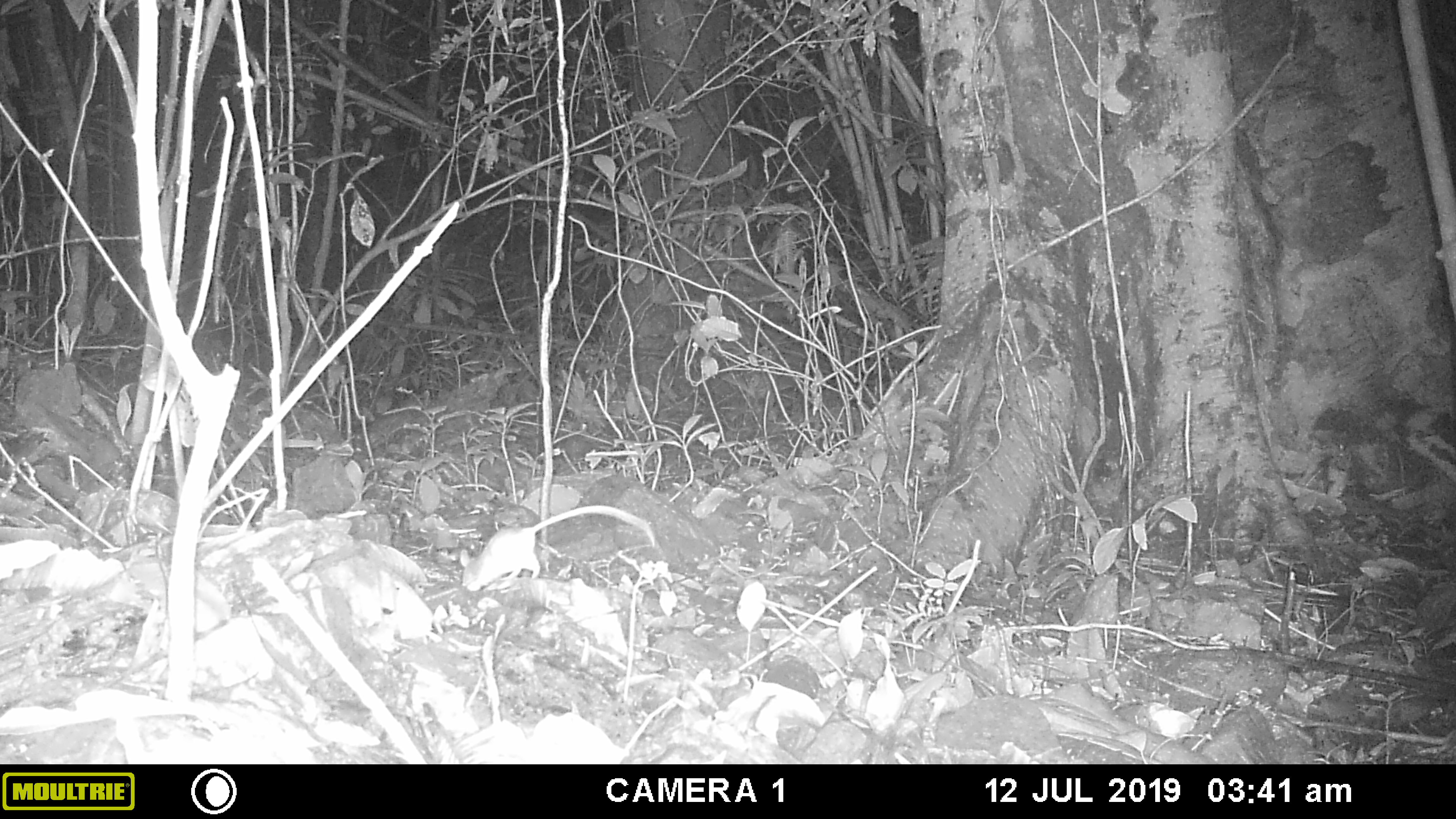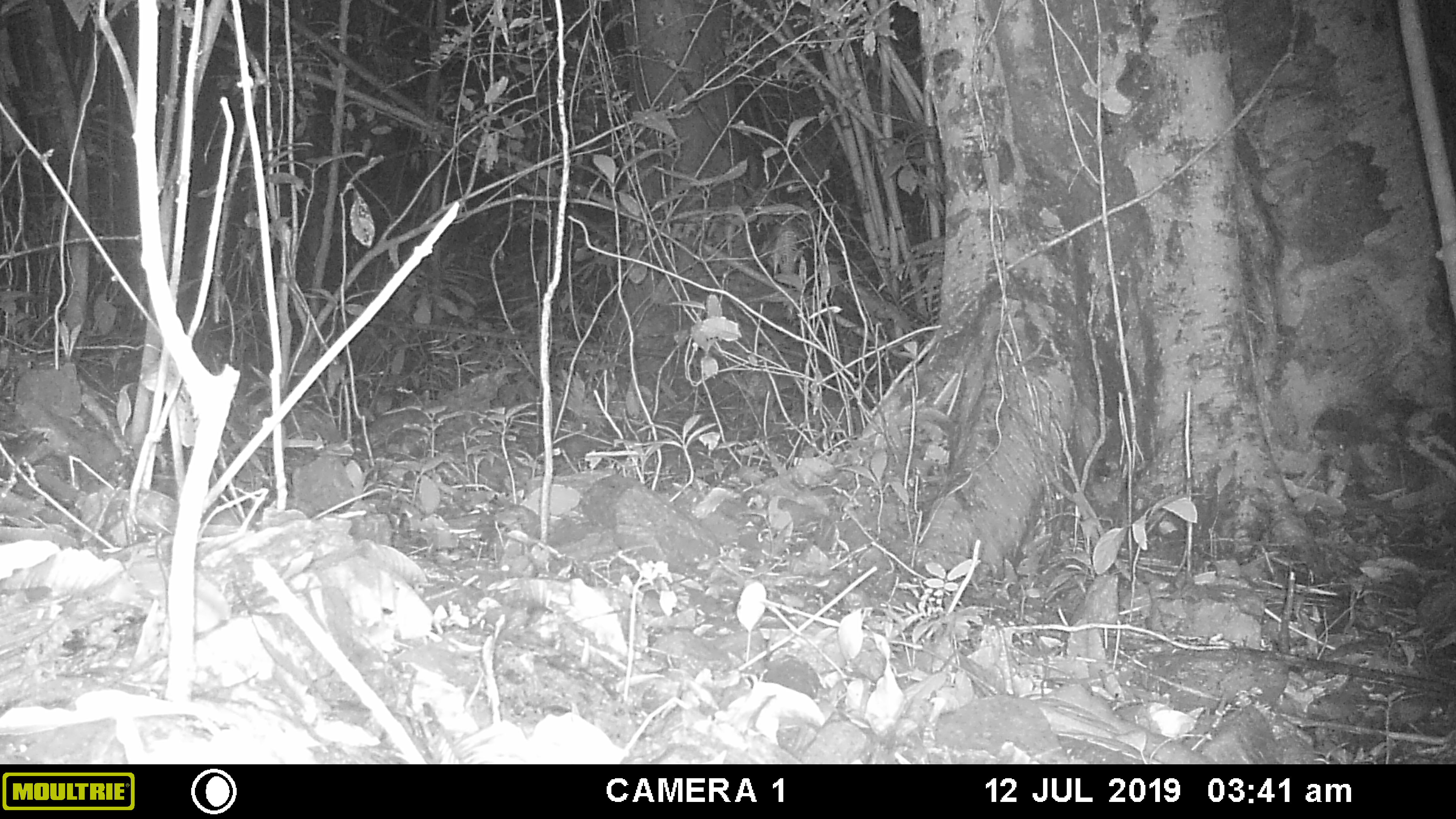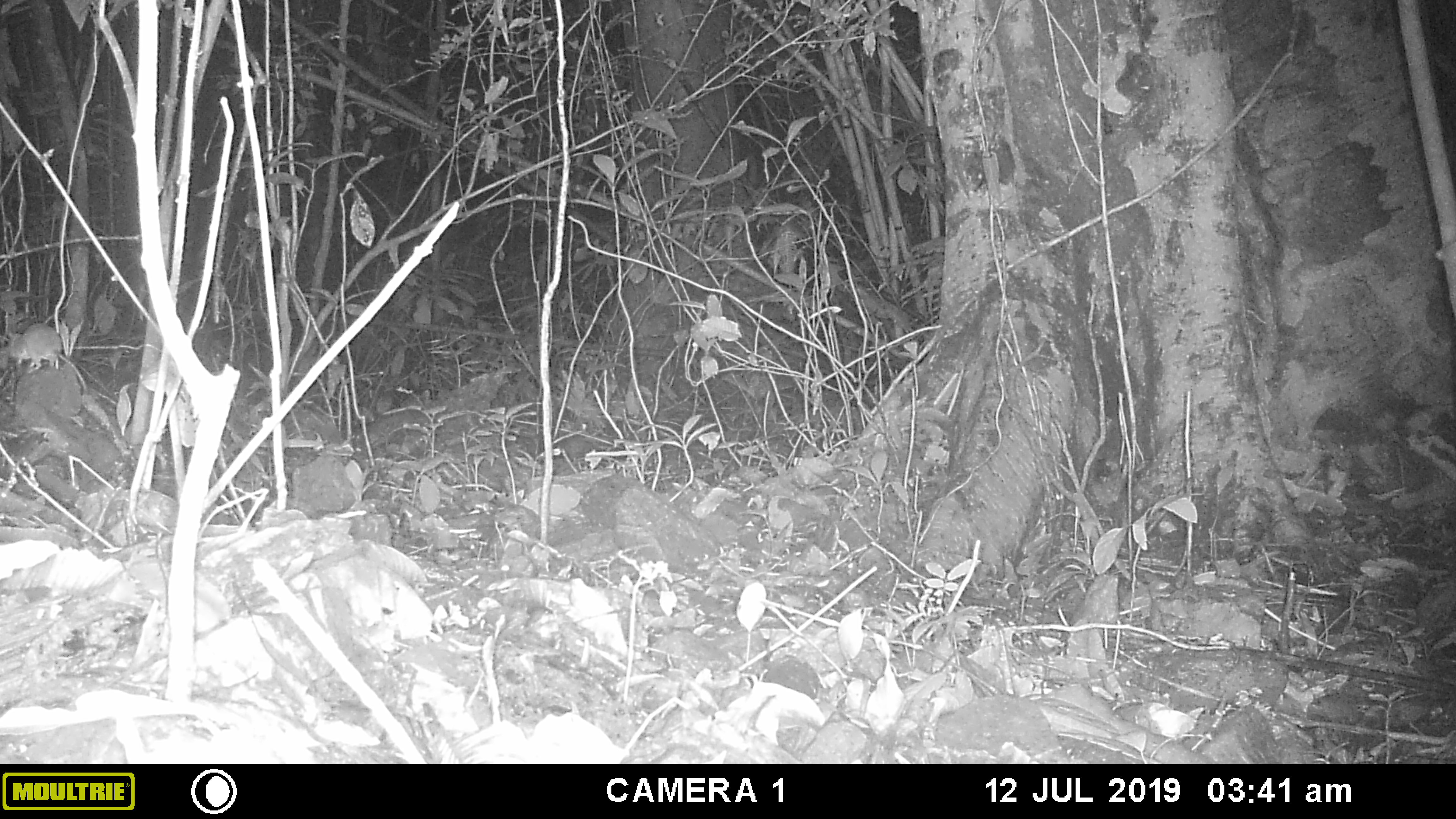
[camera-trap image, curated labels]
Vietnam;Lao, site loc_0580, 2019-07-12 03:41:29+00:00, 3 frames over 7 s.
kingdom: Animalia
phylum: Chordata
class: Mammalia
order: Rodentia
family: Muridae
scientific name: Muridae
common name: old-world mice and rats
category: unidentified murid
Unidentified murid (old-world mice and rats) (Muridae). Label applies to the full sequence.